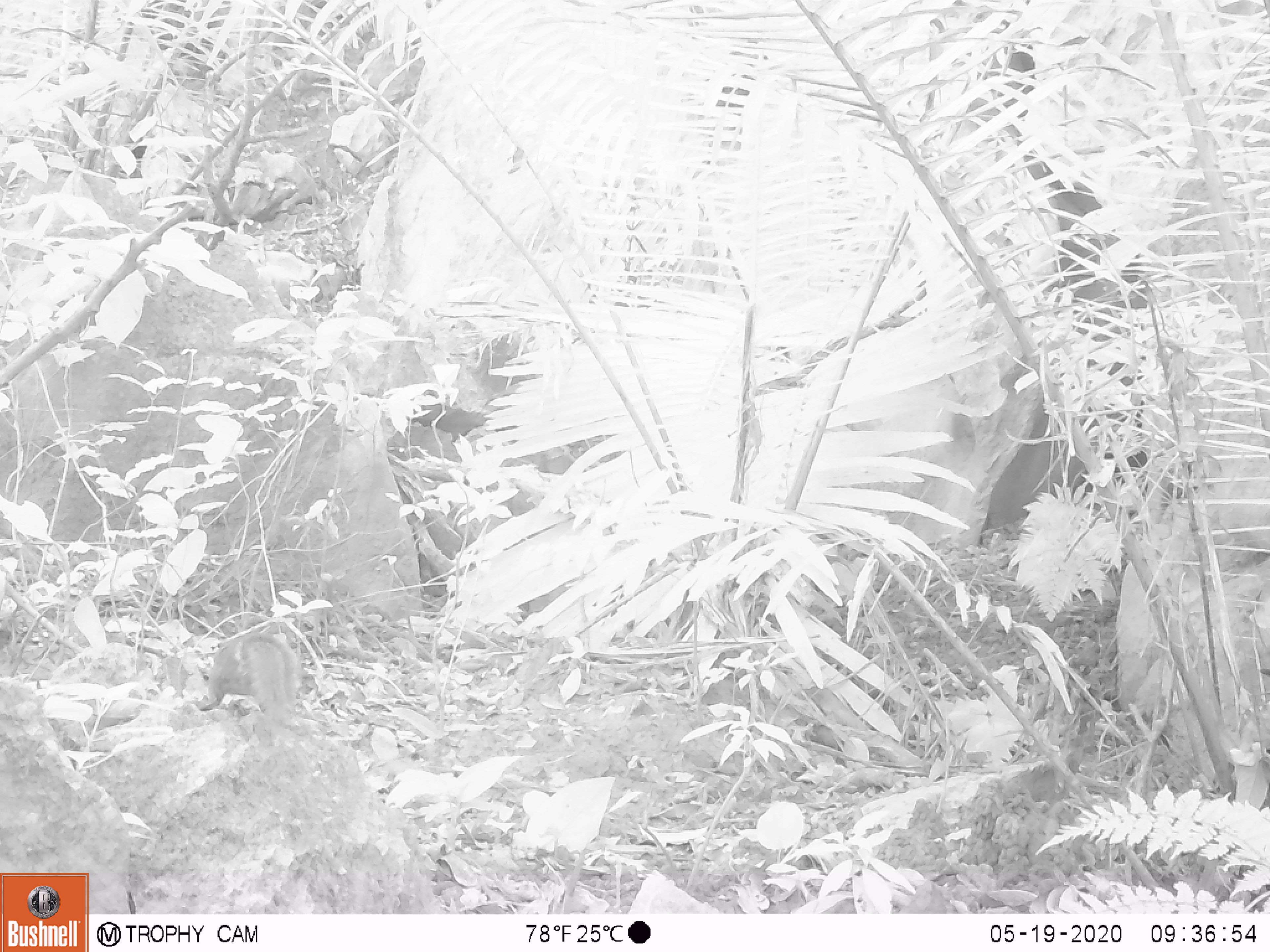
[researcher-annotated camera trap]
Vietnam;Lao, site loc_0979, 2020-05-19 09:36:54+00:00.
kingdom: Animalia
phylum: Chordata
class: Mammalia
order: Rodentia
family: Sciuridae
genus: Dremomys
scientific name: Dremomys rufigenis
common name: red-cheeked squirrel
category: red cheeked squirrel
Red cheeked squirrel (red-cheeked squirrel) (Dremomys rufigenis). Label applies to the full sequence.